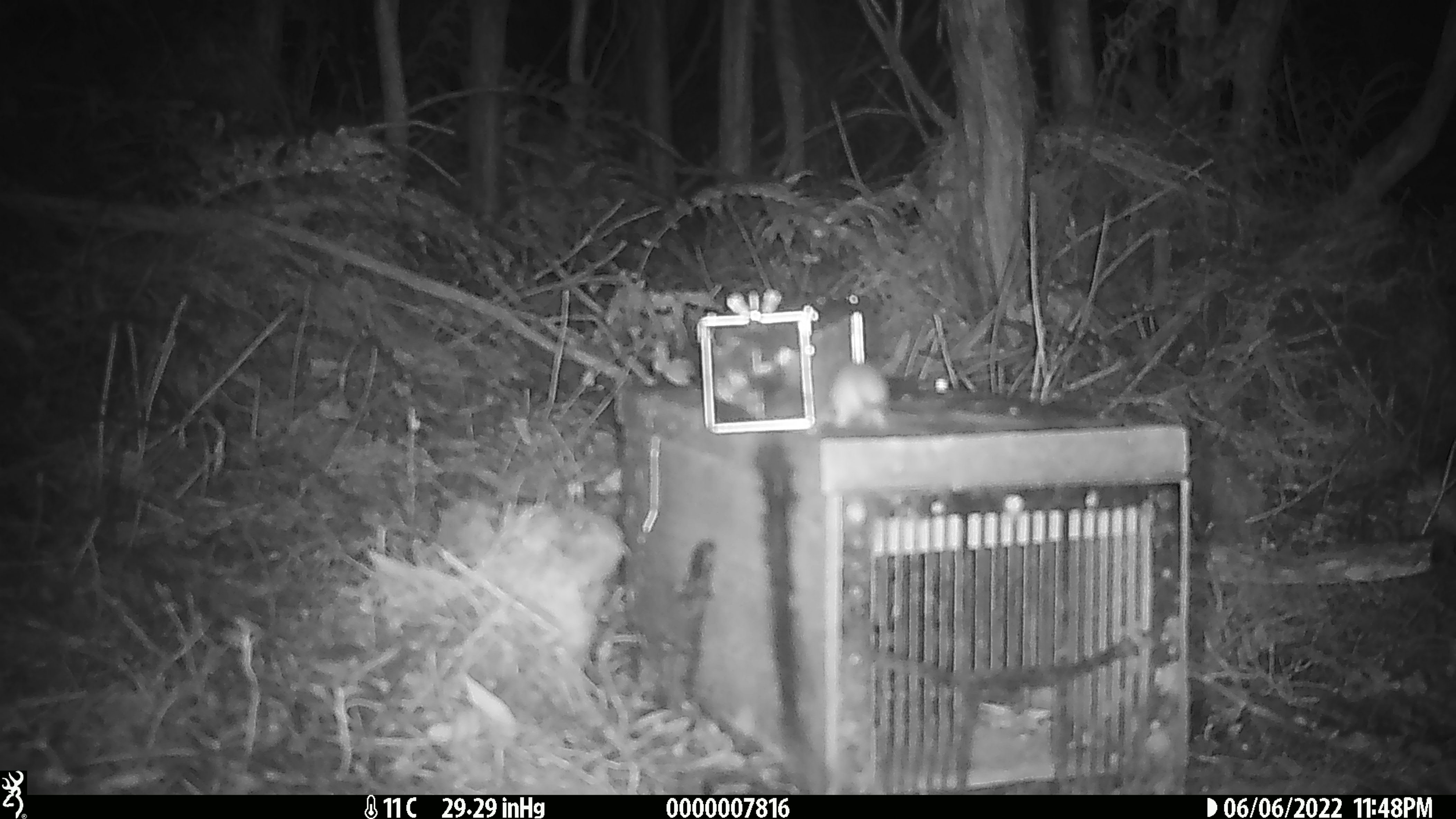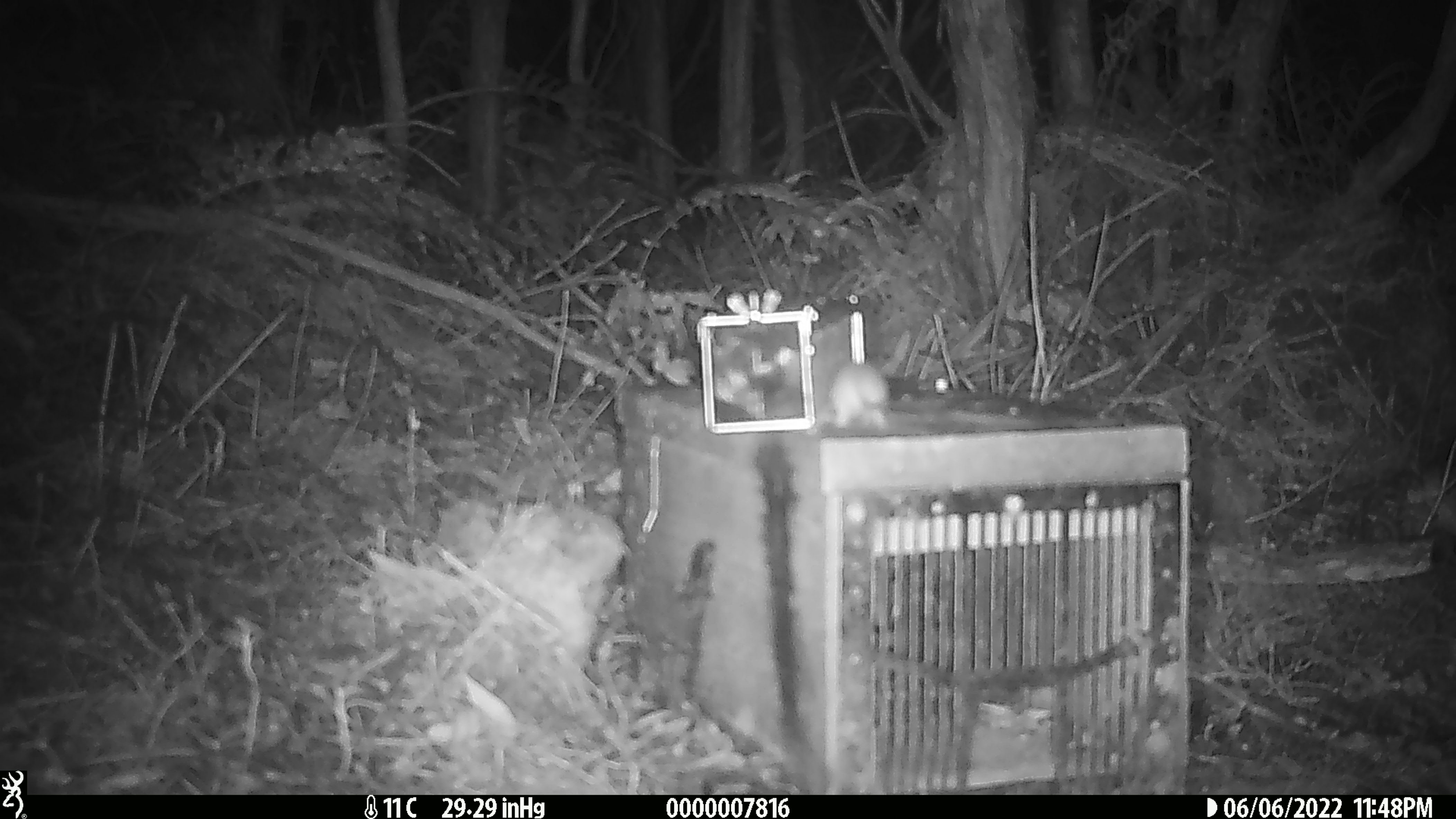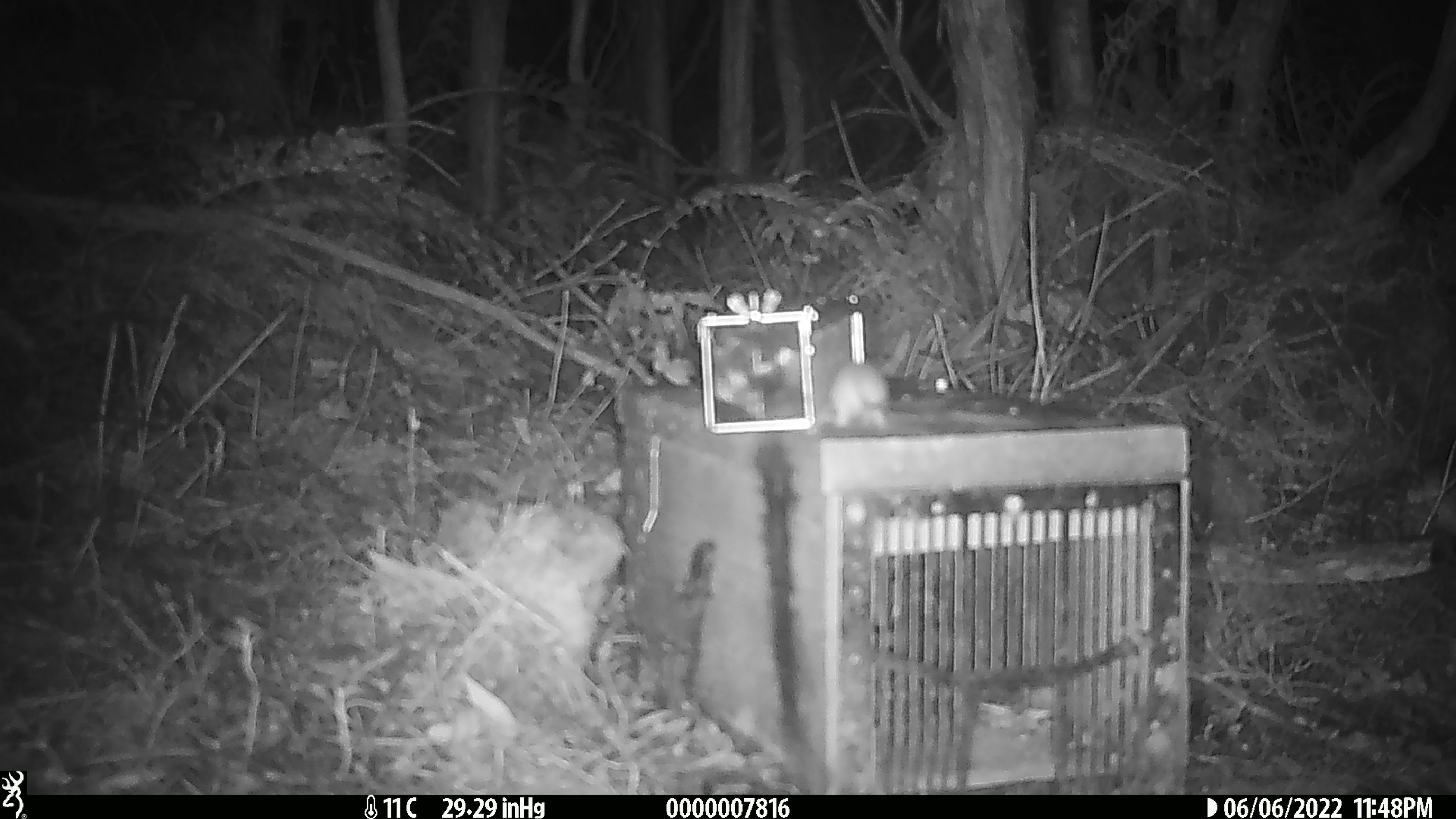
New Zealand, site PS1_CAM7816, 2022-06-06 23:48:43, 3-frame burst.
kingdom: Animalia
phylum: Chordata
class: Mammalia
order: Rodentia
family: Muridae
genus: Mus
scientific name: Mus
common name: mouse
Mouse (Mus).